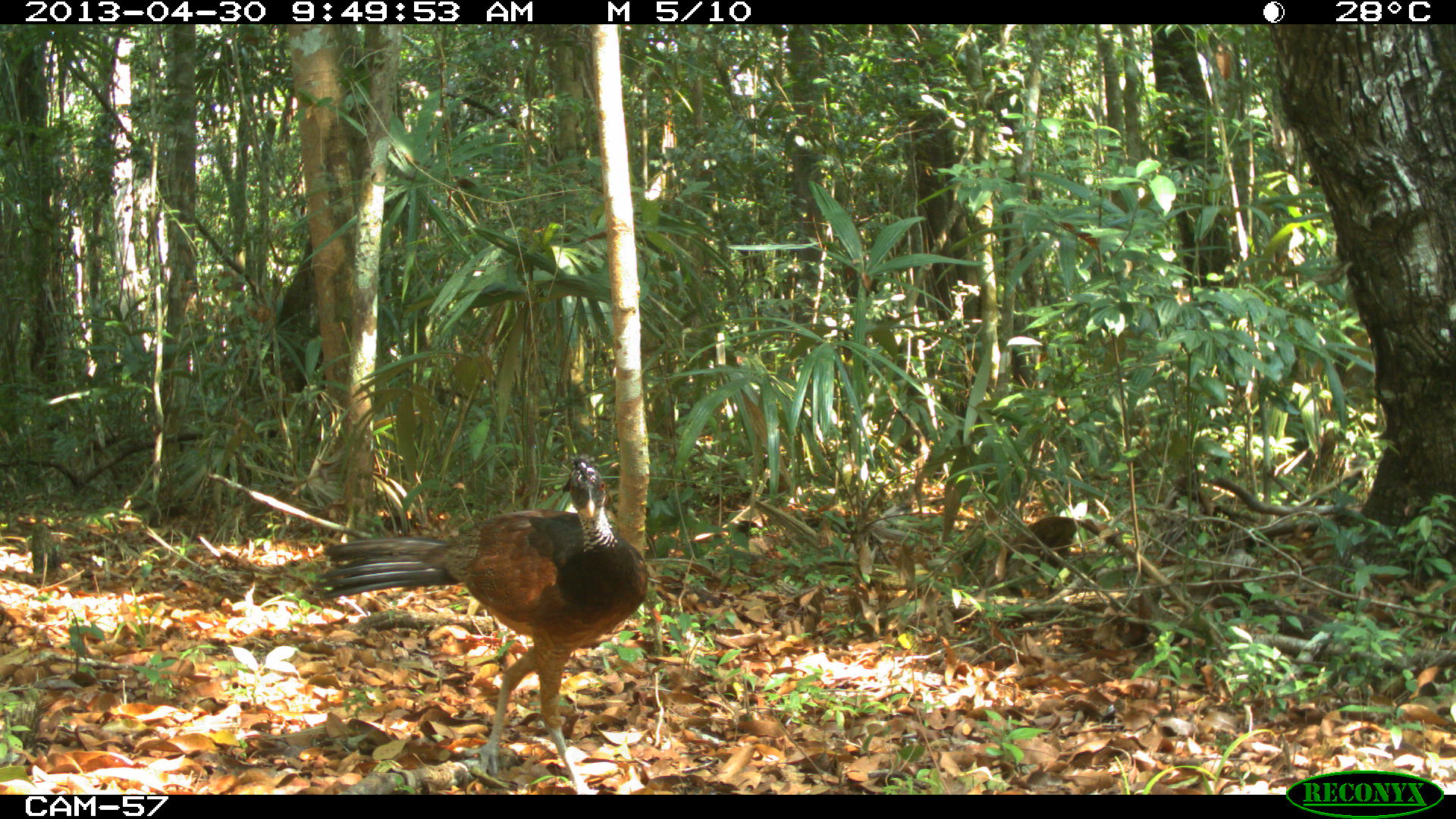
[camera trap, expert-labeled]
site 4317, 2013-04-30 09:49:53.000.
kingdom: Animalia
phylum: Chordata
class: Aves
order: Galliformes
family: Cracidae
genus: Crax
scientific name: Crax rubra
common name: great curassow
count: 2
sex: female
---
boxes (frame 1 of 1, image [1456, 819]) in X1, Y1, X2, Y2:
crax rubra: 310, 454, 651, 788